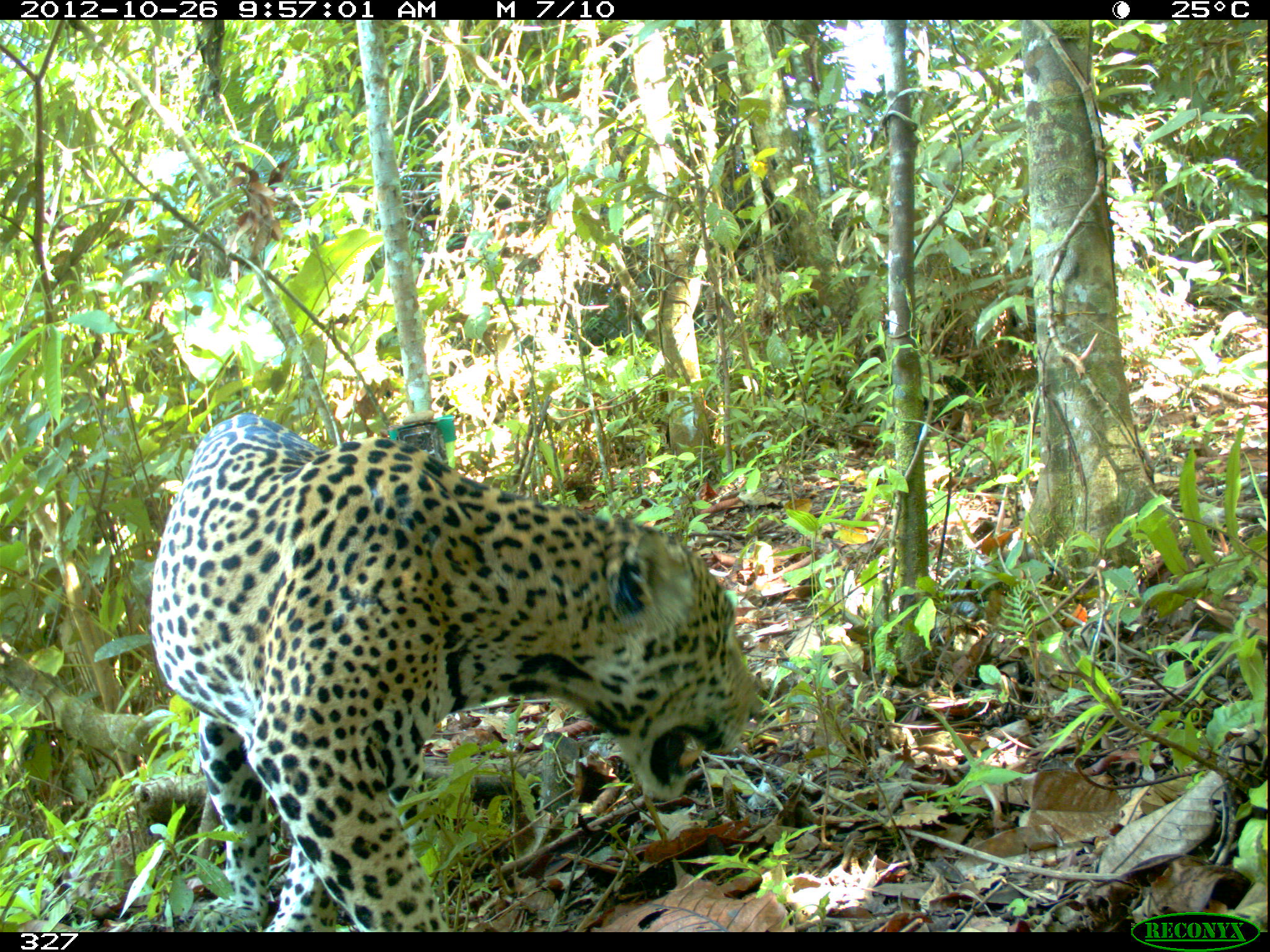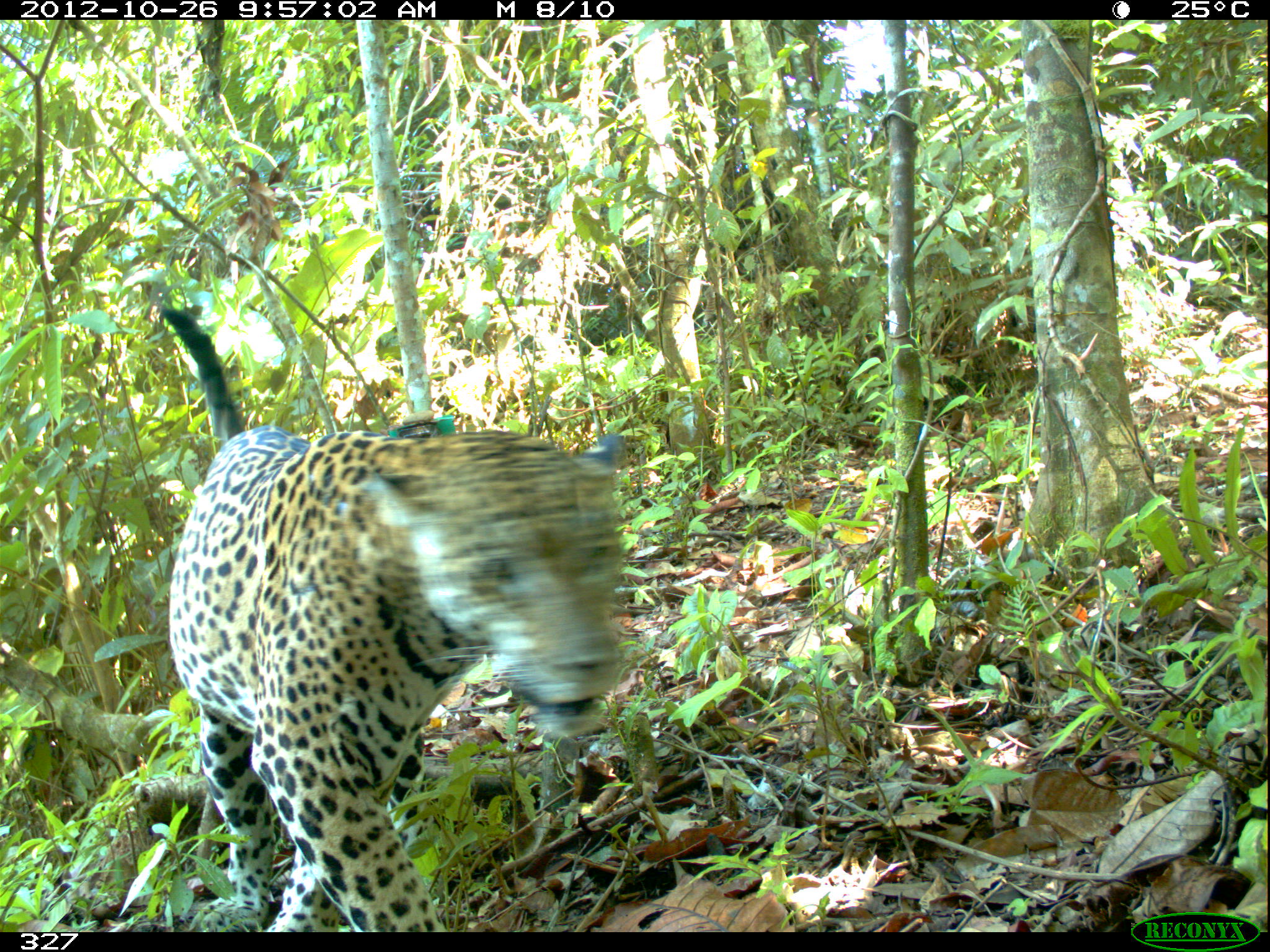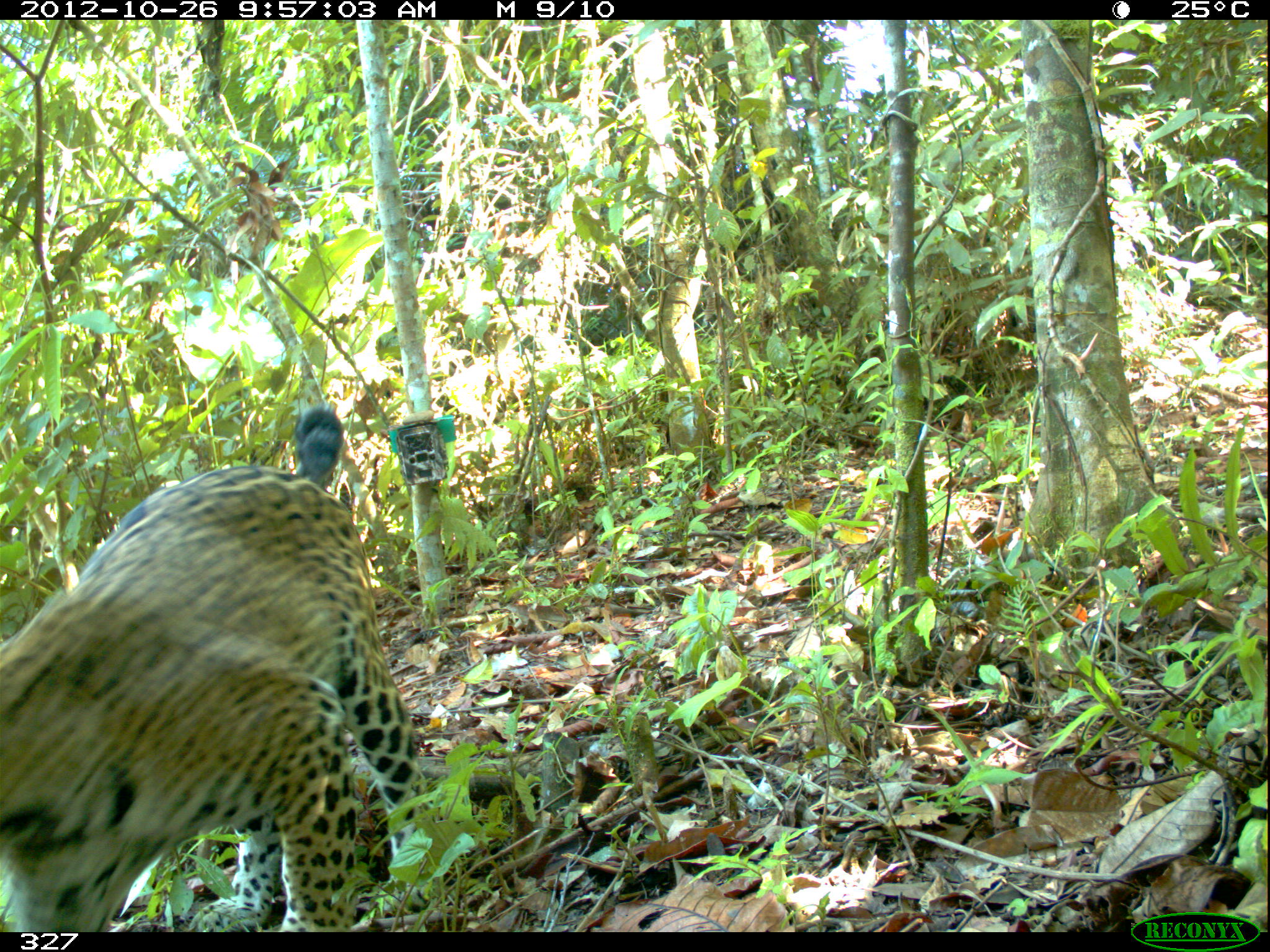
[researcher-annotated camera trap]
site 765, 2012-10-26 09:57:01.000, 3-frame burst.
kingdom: Animalia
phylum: Chordata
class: Mammalia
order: Carnivora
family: Felidae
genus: Panthera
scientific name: Panthera onca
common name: jaguar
Panthera onca (jaguar).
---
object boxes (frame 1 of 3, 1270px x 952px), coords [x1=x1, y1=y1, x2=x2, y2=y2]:
panthera onca: [x1=147, y1=408, x2=769, y2=931]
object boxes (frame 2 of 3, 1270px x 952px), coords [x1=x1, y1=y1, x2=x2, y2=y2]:
panthera onca: [x1=159, y1=308, x2=623, y2=932]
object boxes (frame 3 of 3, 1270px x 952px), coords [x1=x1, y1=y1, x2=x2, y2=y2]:
panthera onca: [x1=0, y1=404, x2=429, y2=933]